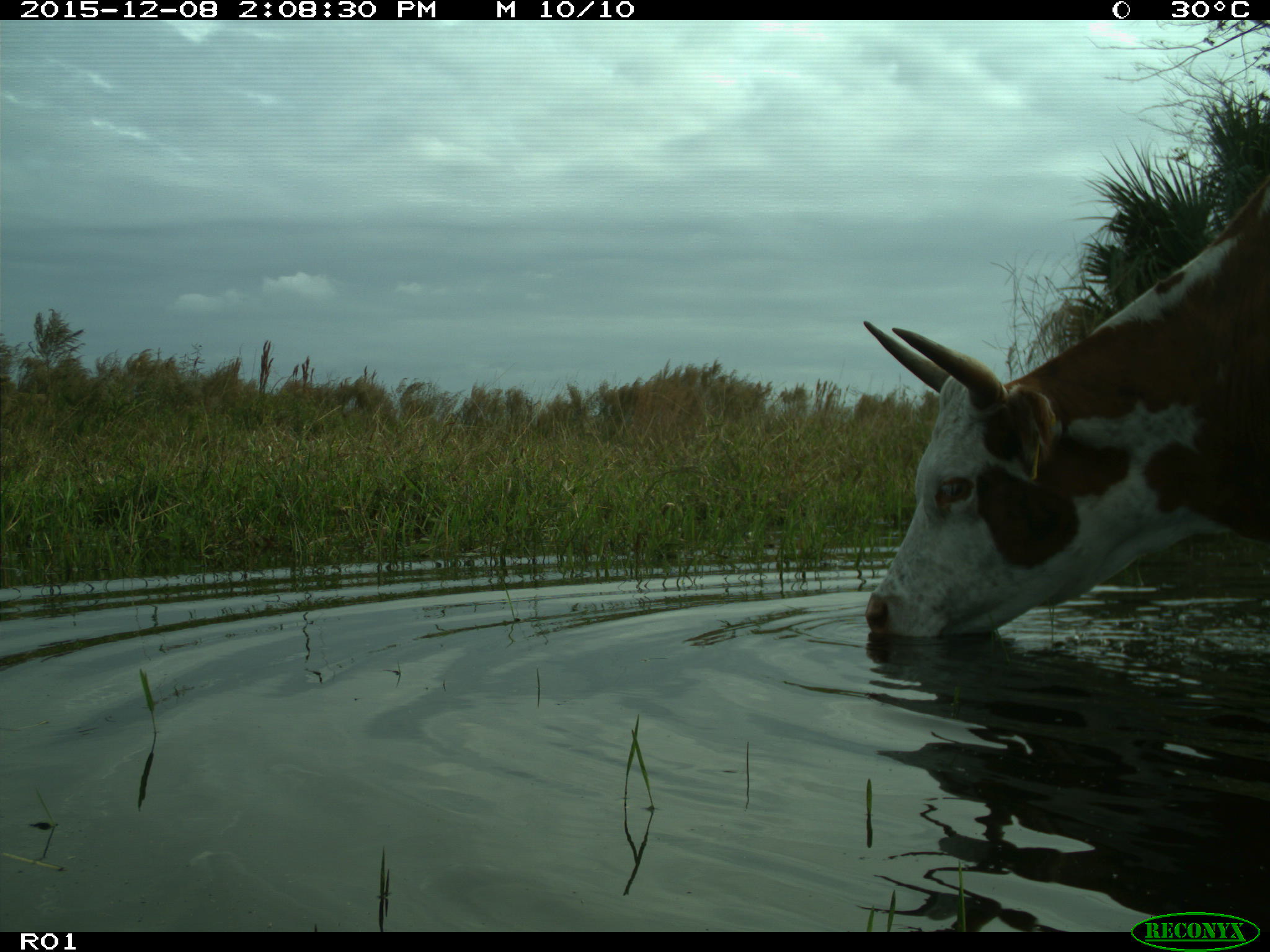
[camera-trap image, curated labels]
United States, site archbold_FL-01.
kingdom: Animalia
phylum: Chordata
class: Mammalia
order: Artiodactyla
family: Bovidae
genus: Bos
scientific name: Bos taurus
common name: domestic cow